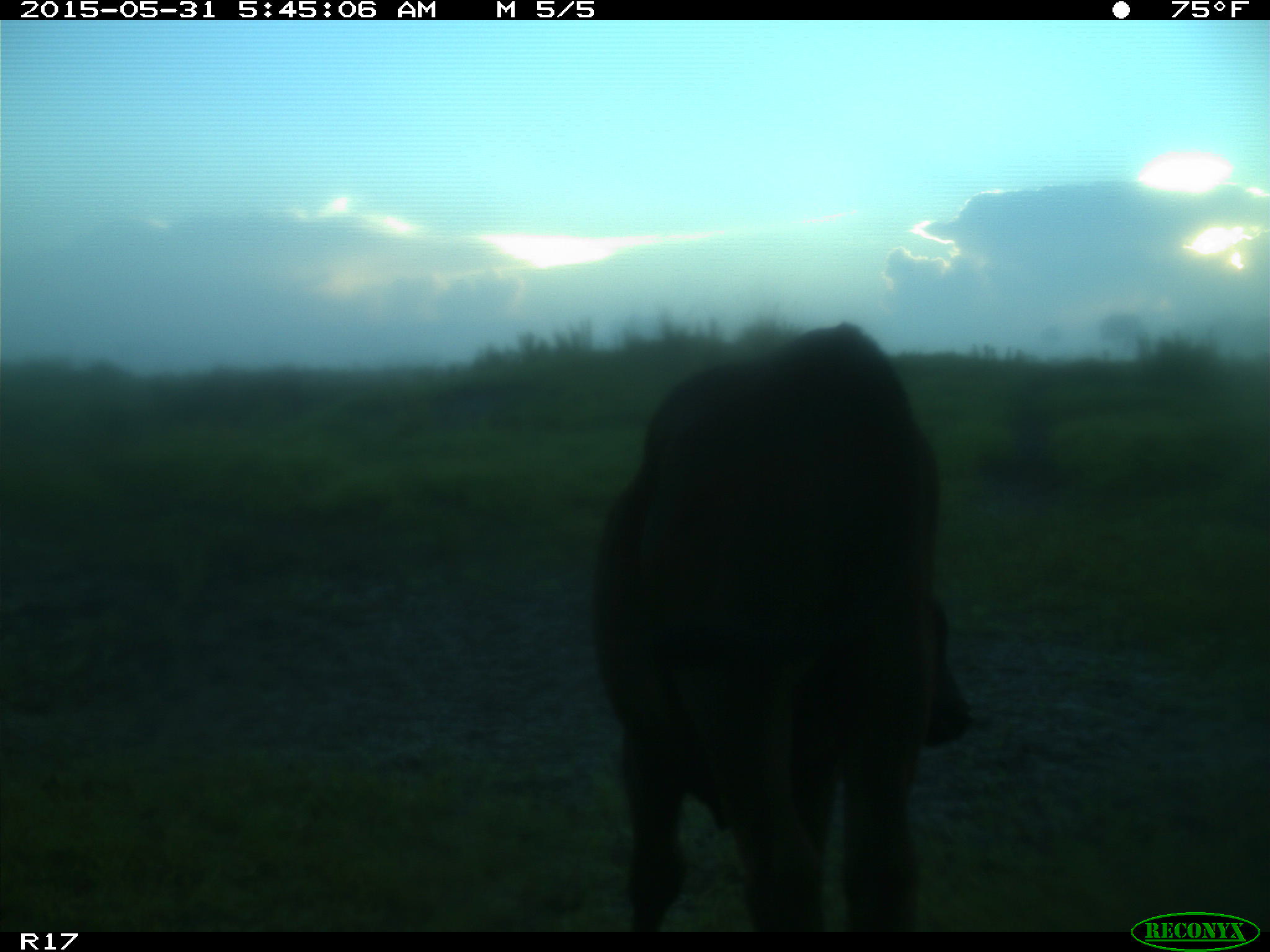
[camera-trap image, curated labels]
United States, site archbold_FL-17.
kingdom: Animalia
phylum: Chordata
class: Mammalia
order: Artiodactyla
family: Bovidae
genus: Bos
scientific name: Bos taurus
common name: domestic cow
Bos taurus (domestic cow).